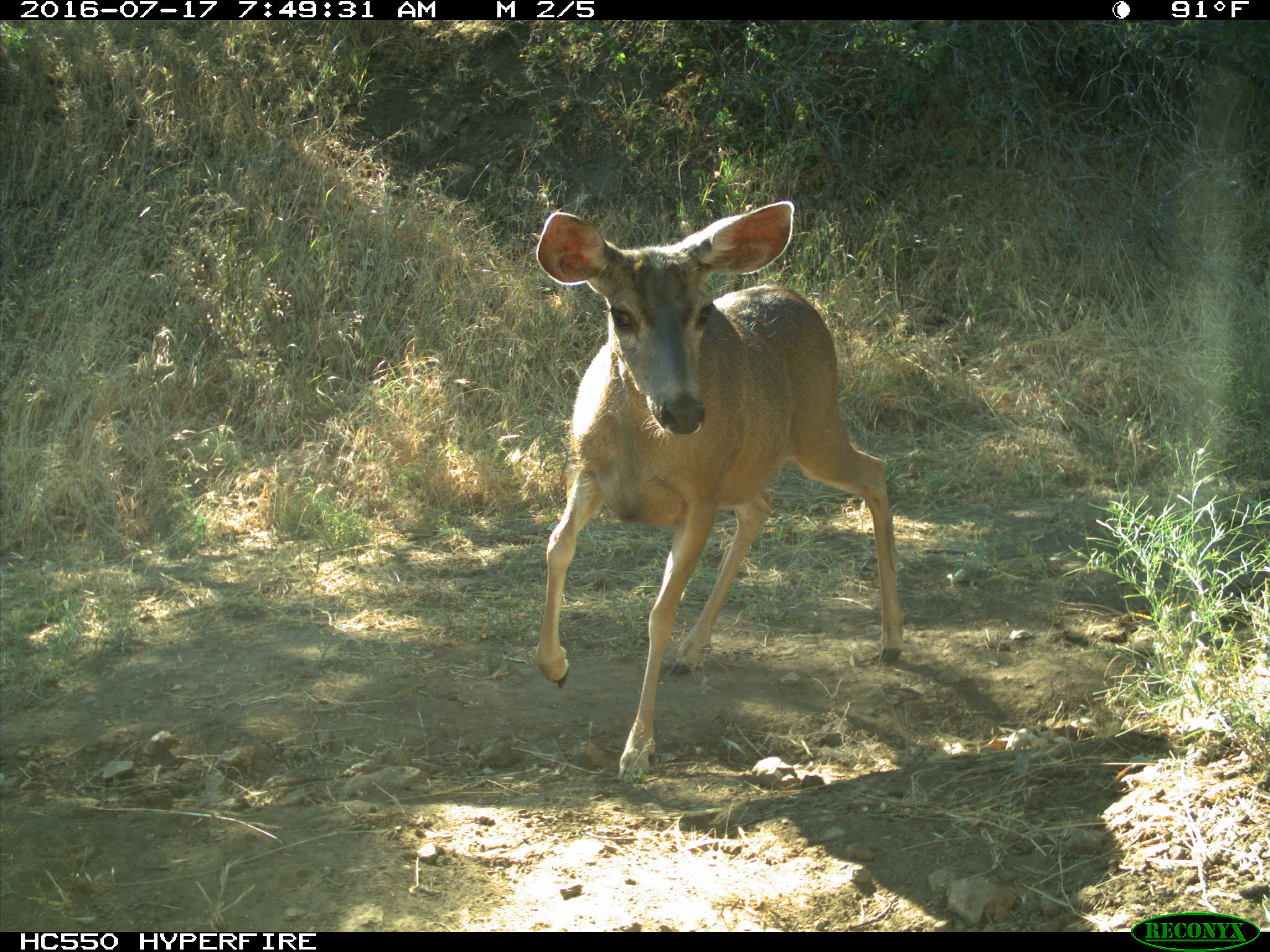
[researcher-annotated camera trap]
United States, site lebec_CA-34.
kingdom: Animalia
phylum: Chordata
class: Mammalia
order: Artiodactyla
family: Cervidae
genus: Odocoileus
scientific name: Odocoileus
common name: deer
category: unidentified deer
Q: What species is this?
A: Unidentified deer (deer) (Odocoileus).